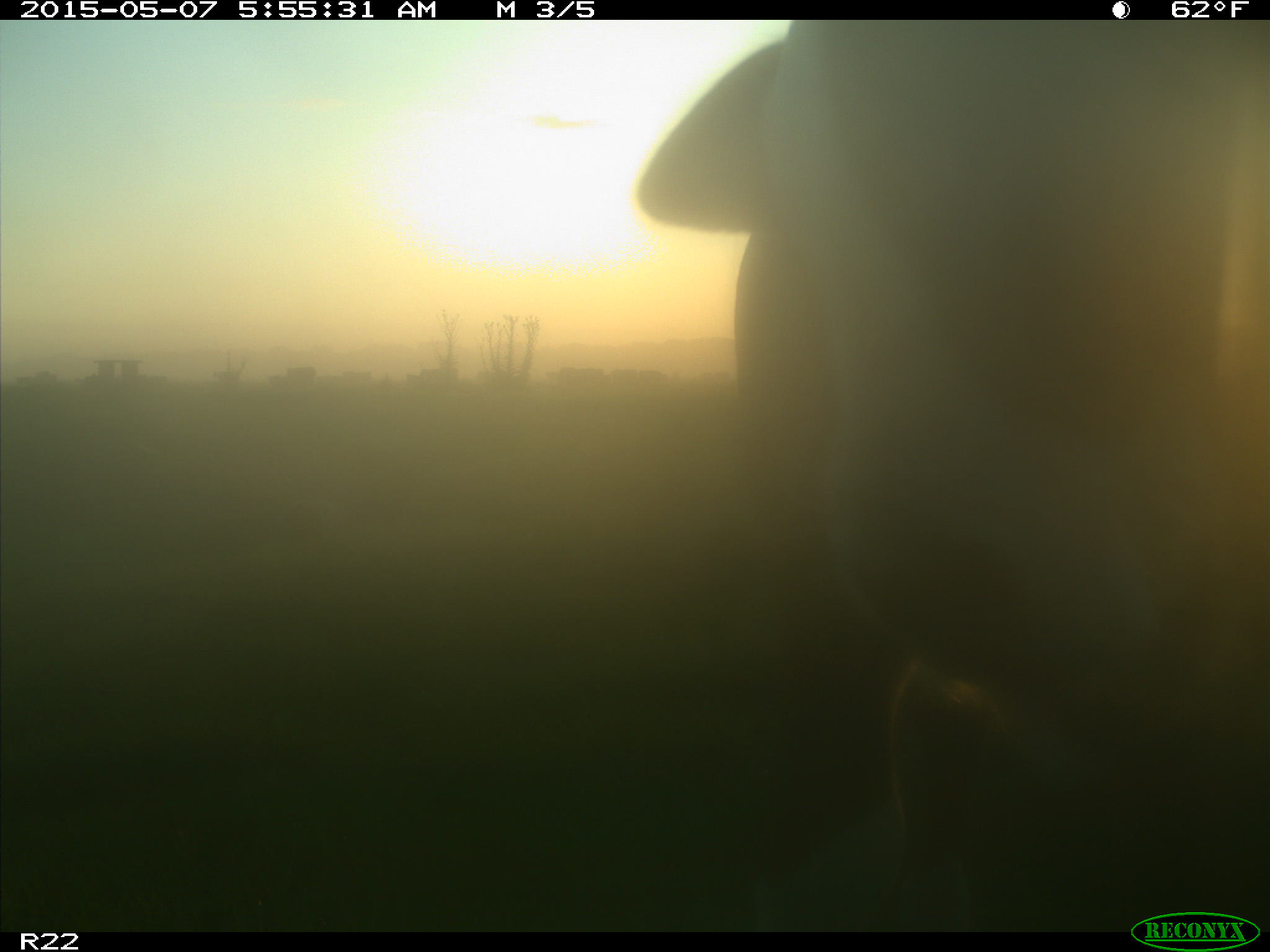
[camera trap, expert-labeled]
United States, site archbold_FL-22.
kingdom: Animalia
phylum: Chordata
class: Mammalia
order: Artiodactyla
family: Bovidae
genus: Bos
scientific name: Bos taurus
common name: domestic cow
Bos taurus (domestic cow).